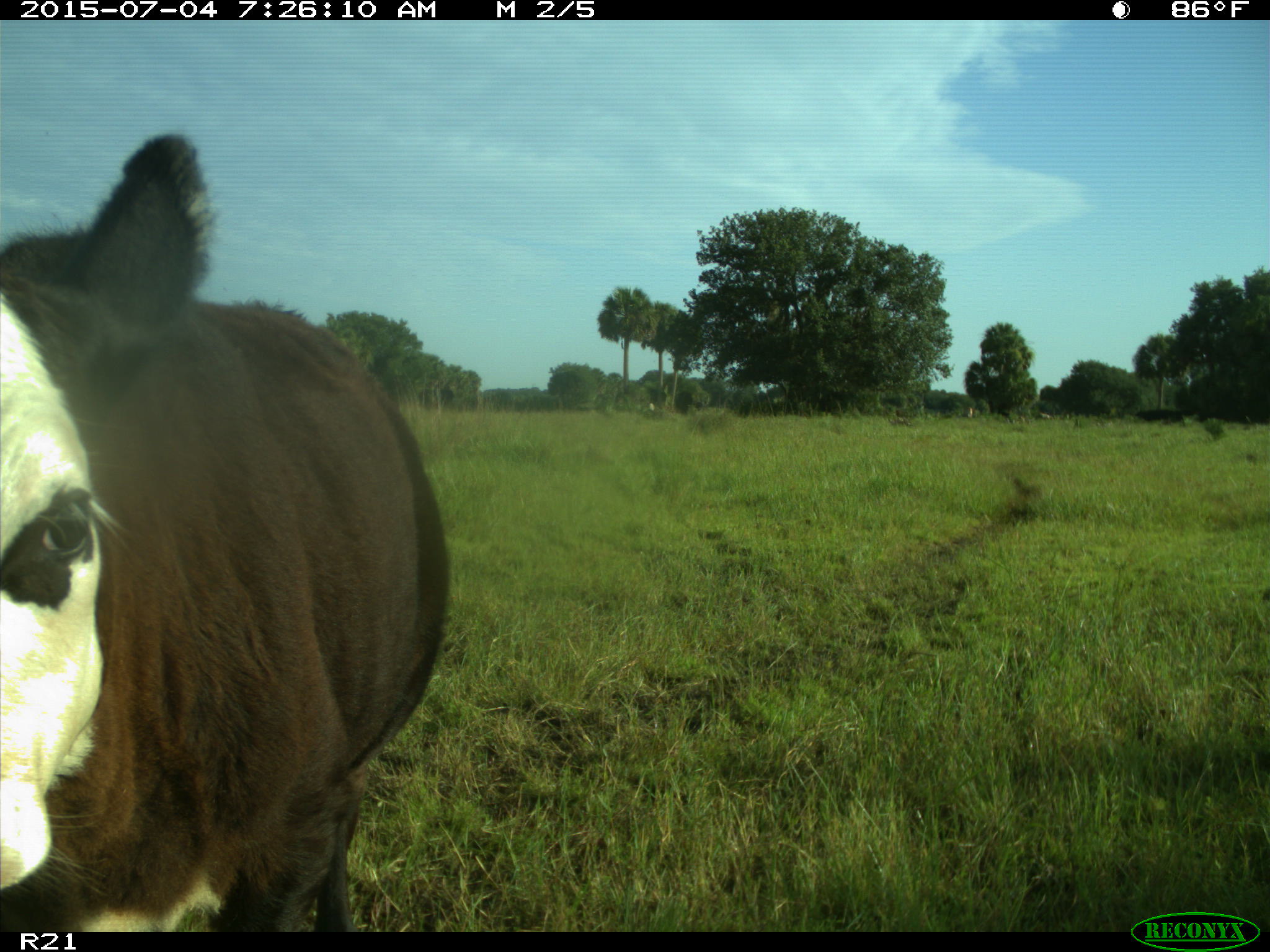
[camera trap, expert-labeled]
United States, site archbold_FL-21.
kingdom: Animalia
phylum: Chordata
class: Mammalia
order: Artiodactyla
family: Bovidae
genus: Bos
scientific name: Bos taurus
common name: domestic cow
Bos taurus (domestic cow).